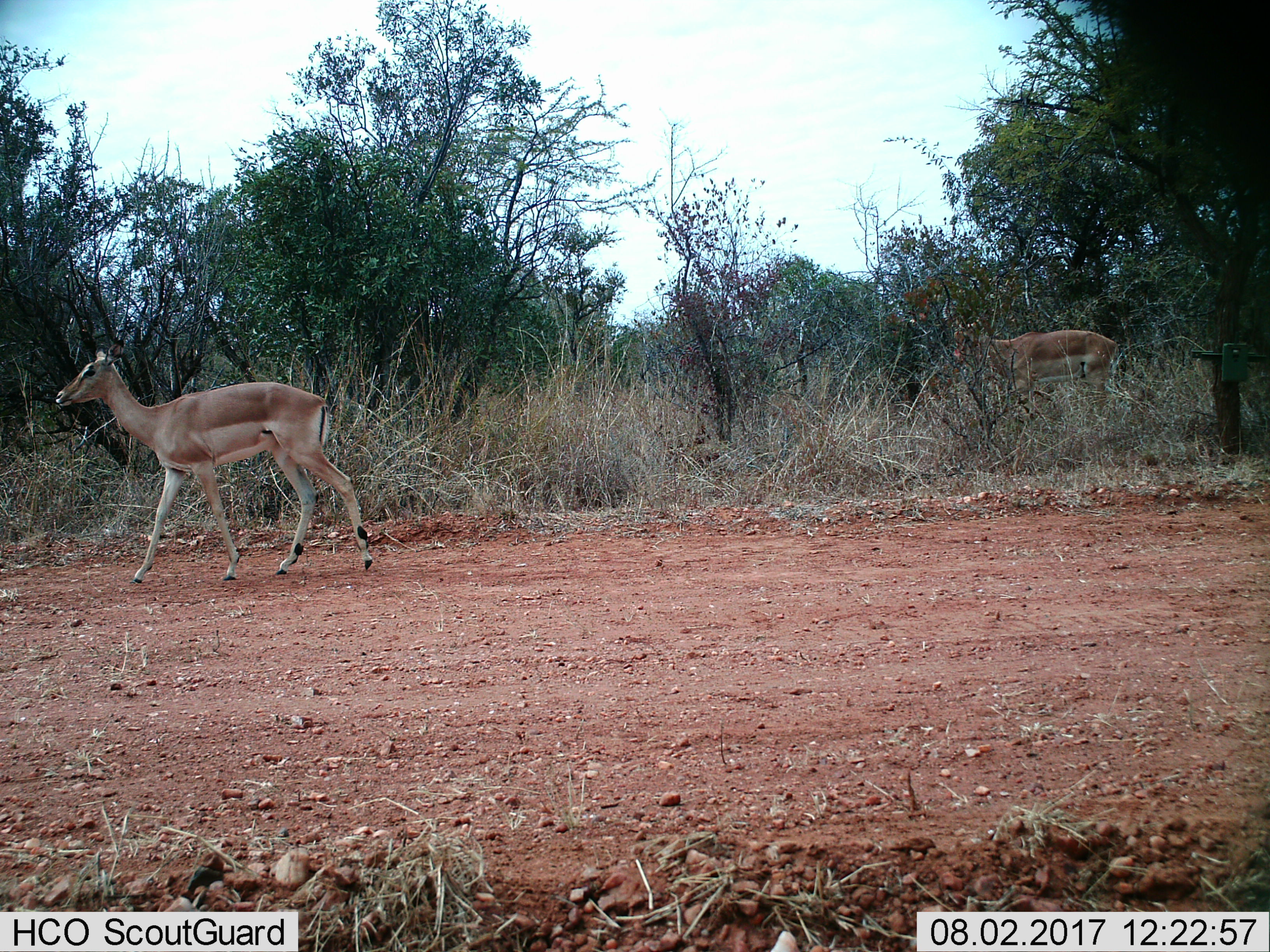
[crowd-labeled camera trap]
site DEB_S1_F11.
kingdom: Animalia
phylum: Chordata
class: Mammalia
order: Artiodactyla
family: Bovidae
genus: Aepyceros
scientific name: Aepyceros melampus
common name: impala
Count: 2.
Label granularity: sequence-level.